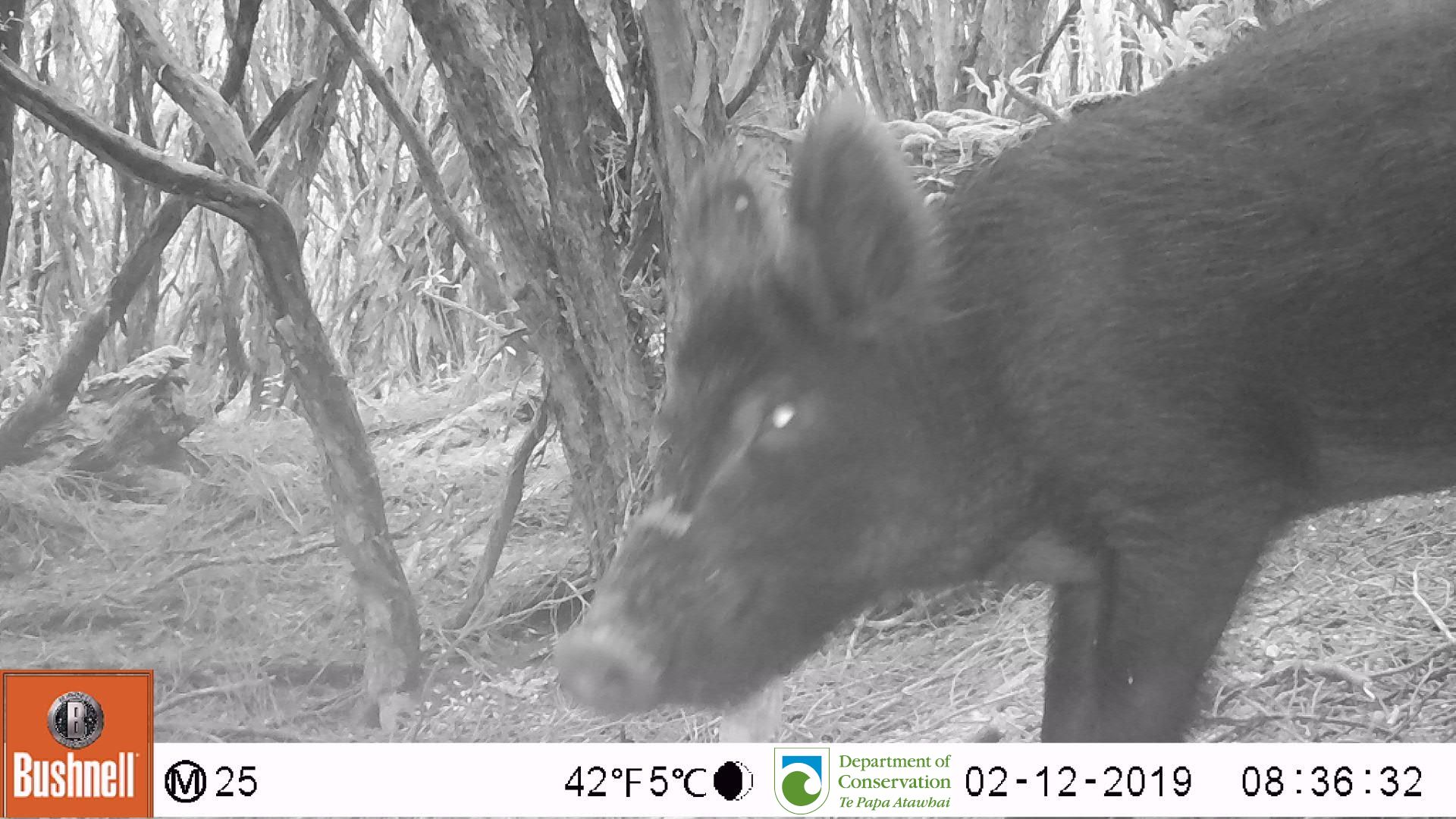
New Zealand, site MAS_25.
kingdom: Animalia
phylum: Chordata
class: Mammalia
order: Artiodactyla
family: Suidae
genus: Sus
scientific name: Sus scrofa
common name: pig